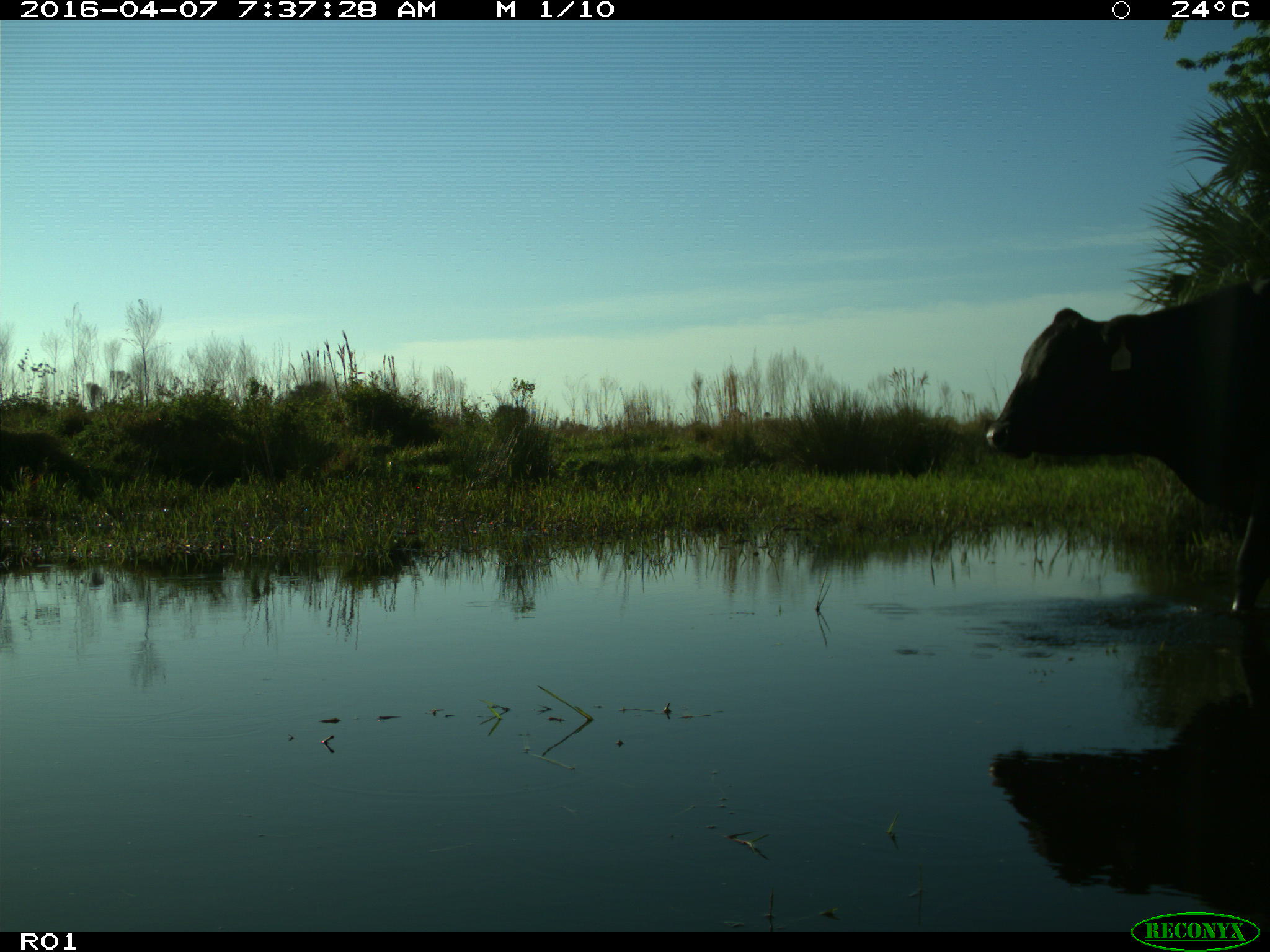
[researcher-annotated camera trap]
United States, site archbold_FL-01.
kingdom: Animalia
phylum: Chordata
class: Mammalia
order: Artiodactyla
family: Bovidae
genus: Bos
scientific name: Bos taurus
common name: domestic cow